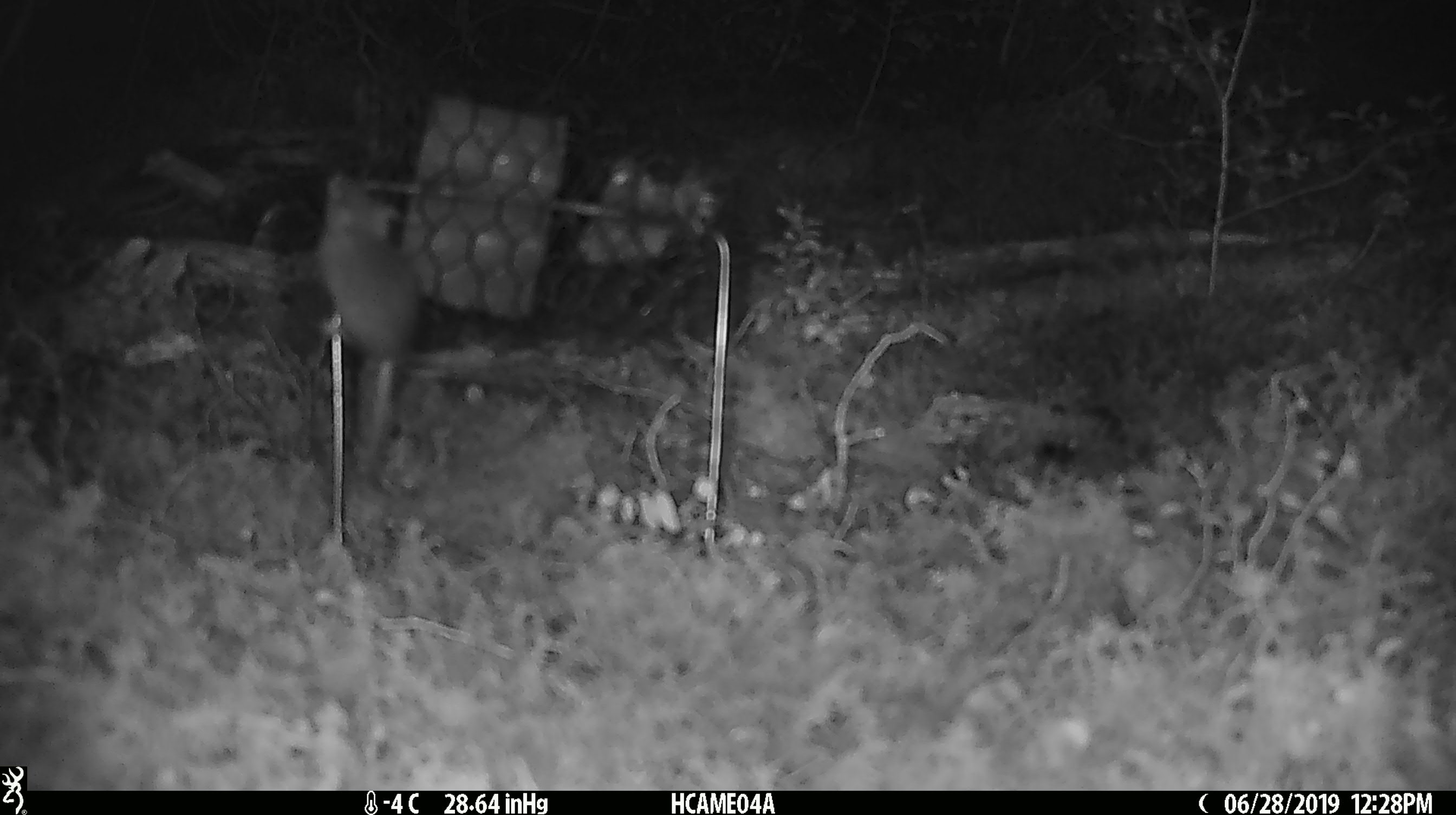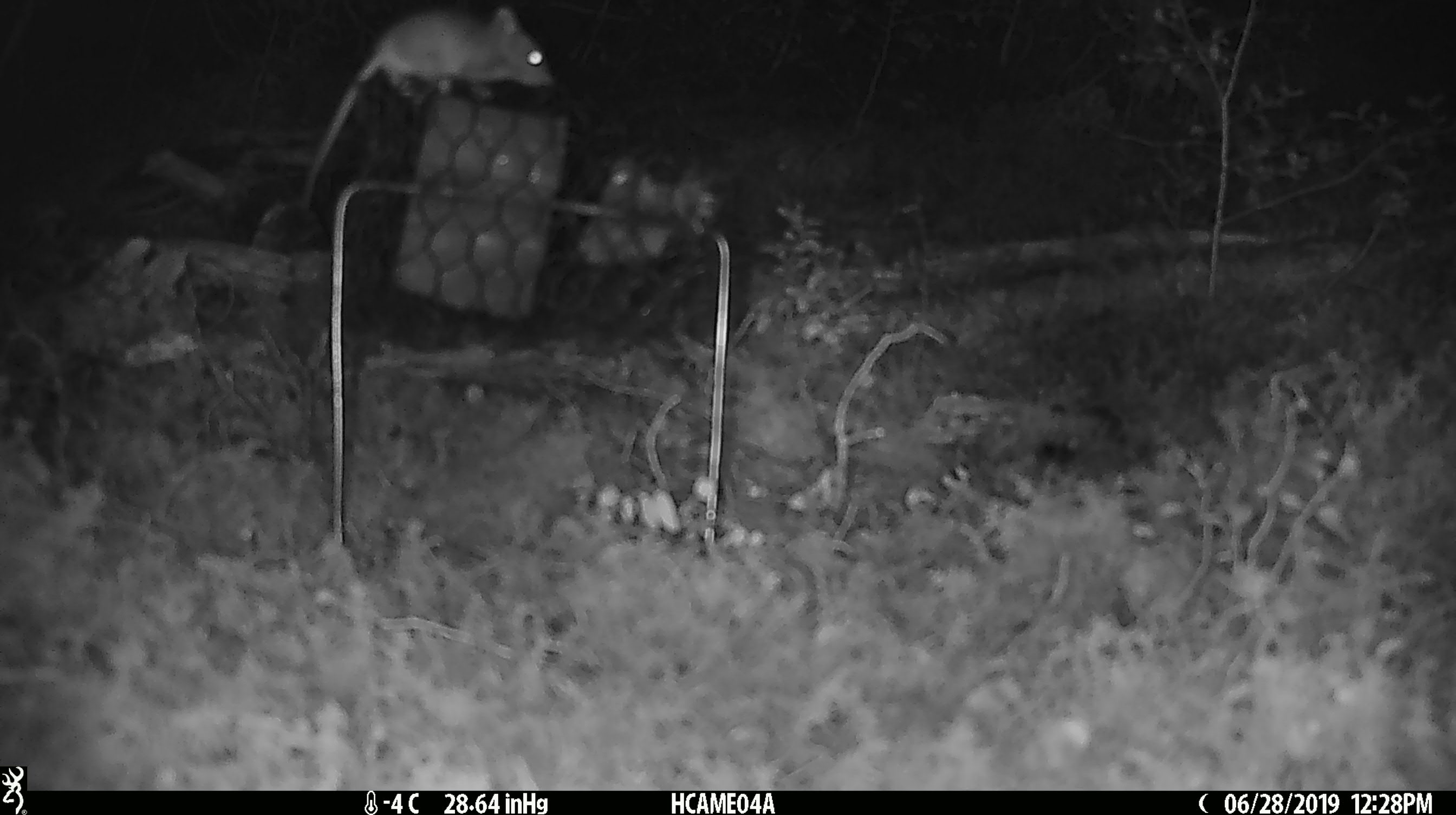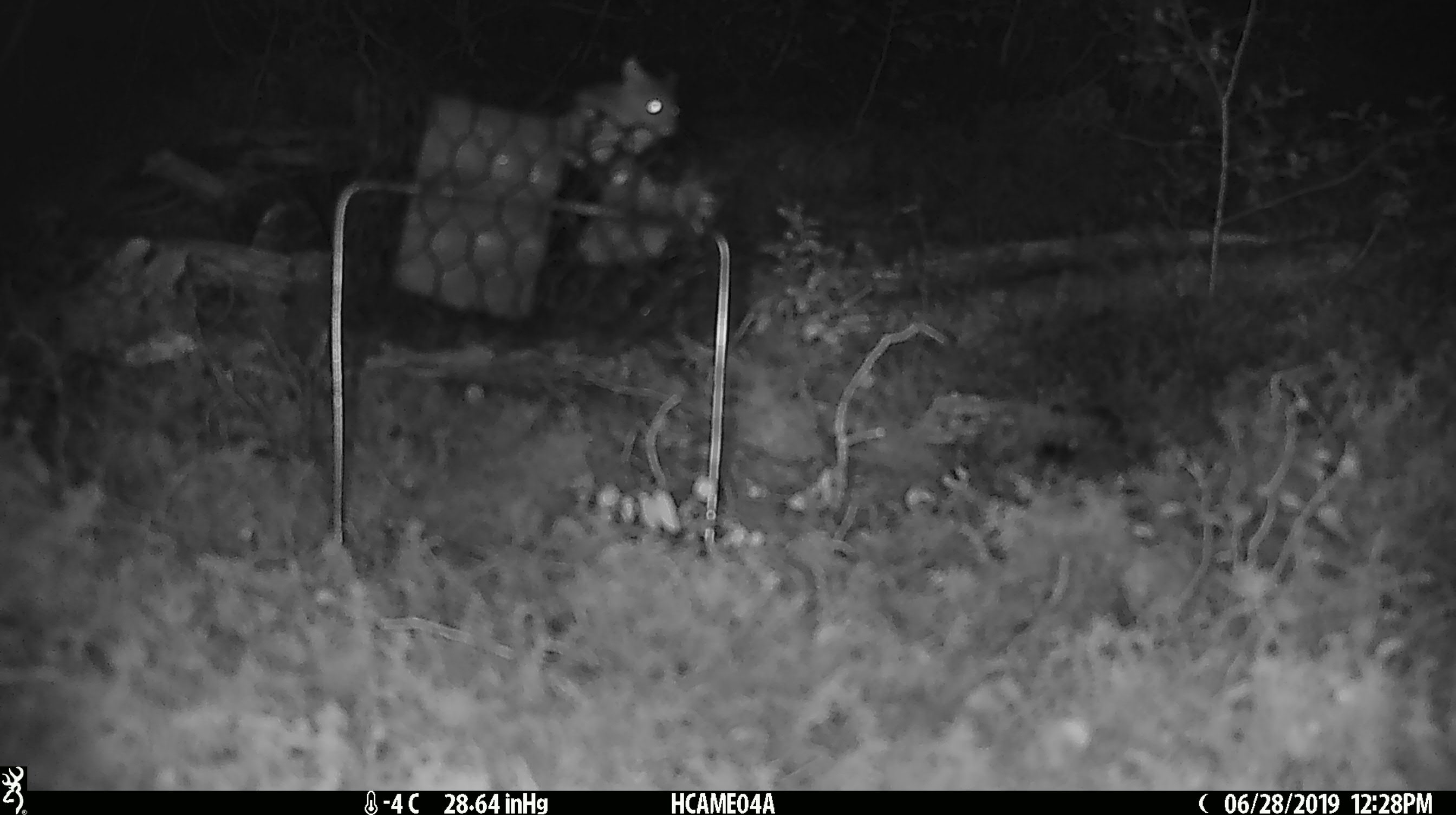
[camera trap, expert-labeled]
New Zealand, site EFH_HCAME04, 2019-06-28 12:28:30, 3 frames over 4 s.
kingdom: Animalia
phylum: Chordata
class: Mammalia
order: Rodentia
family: Muridae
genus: Mus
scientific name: Mus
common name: mouse